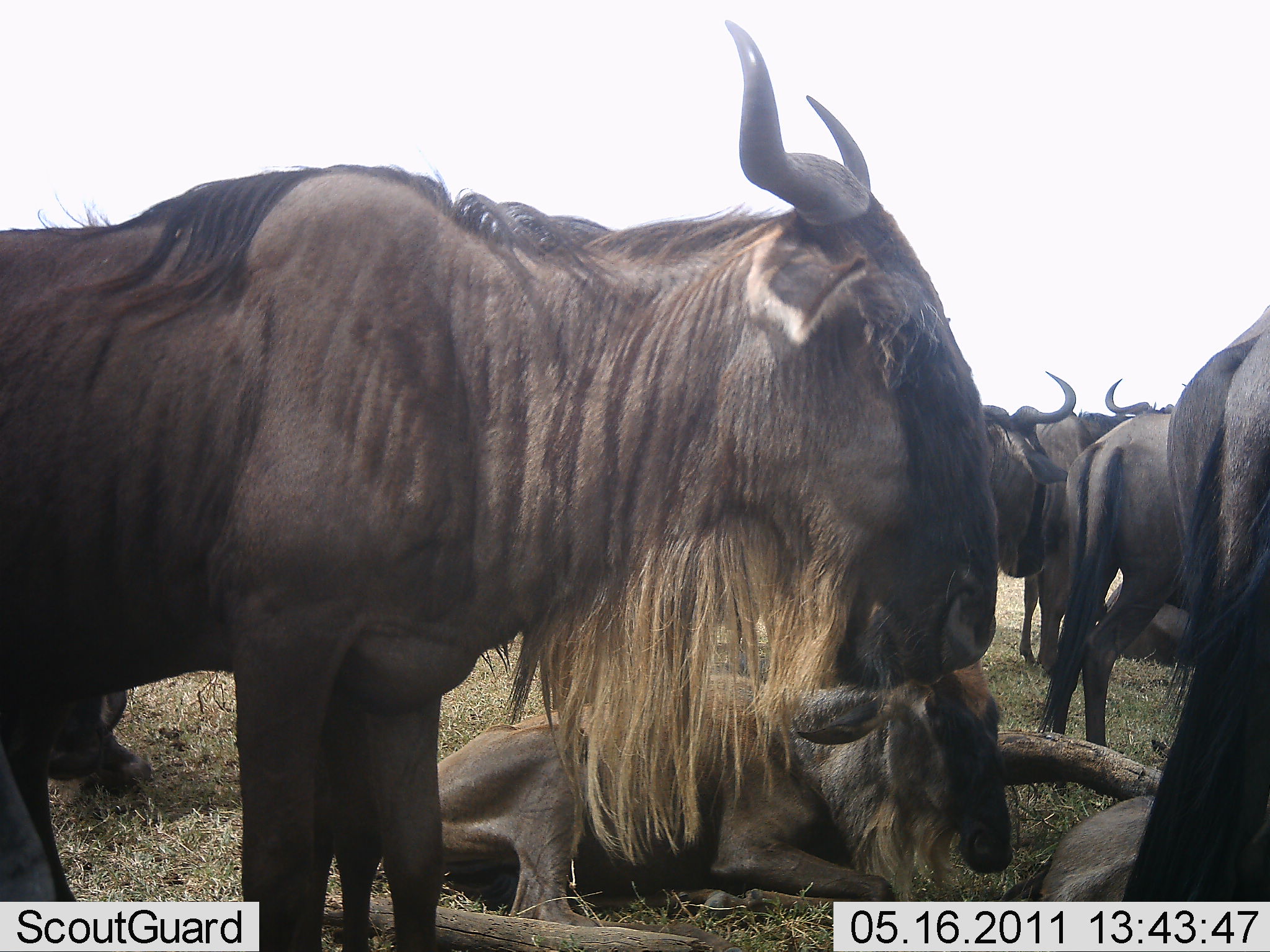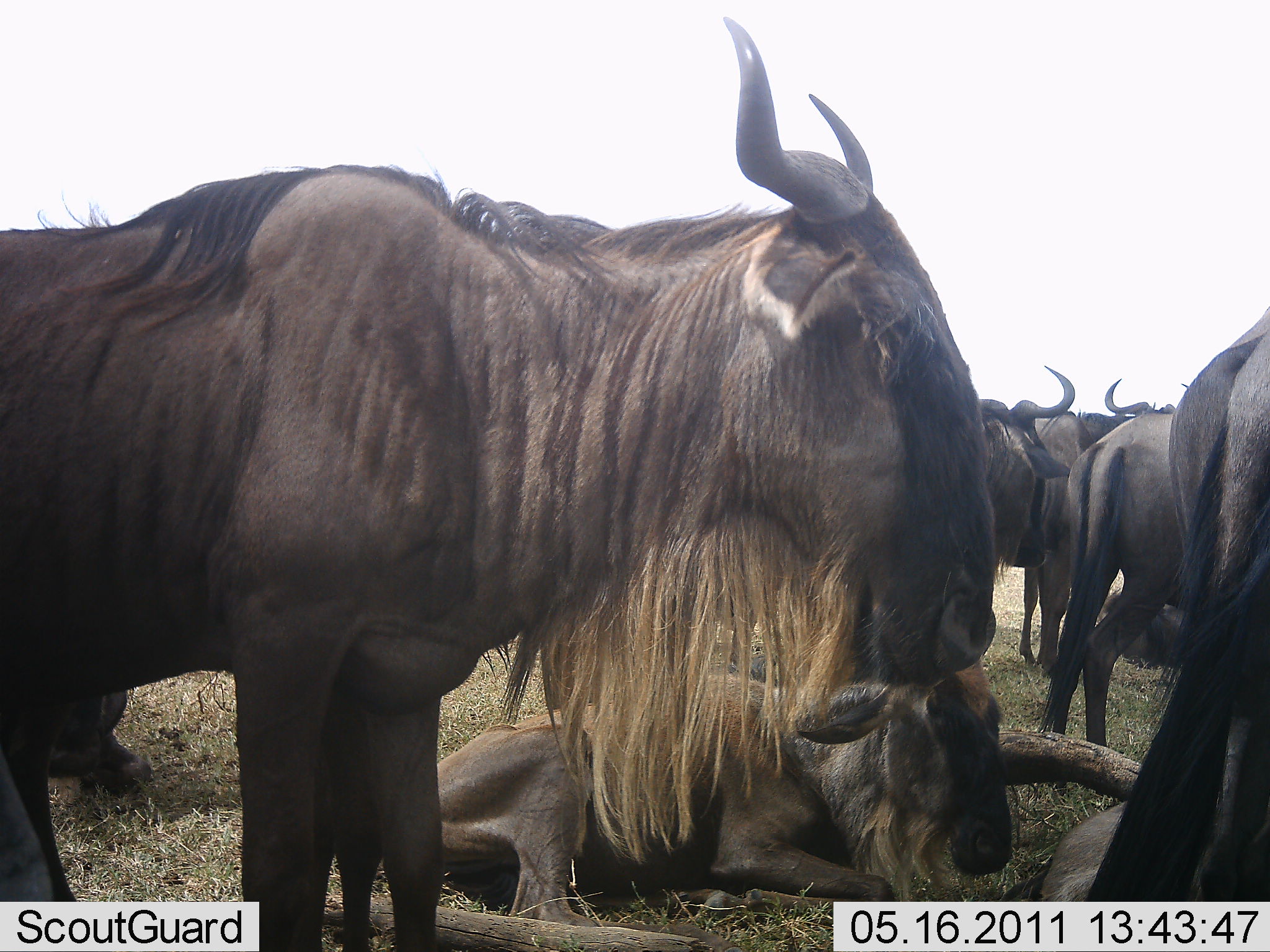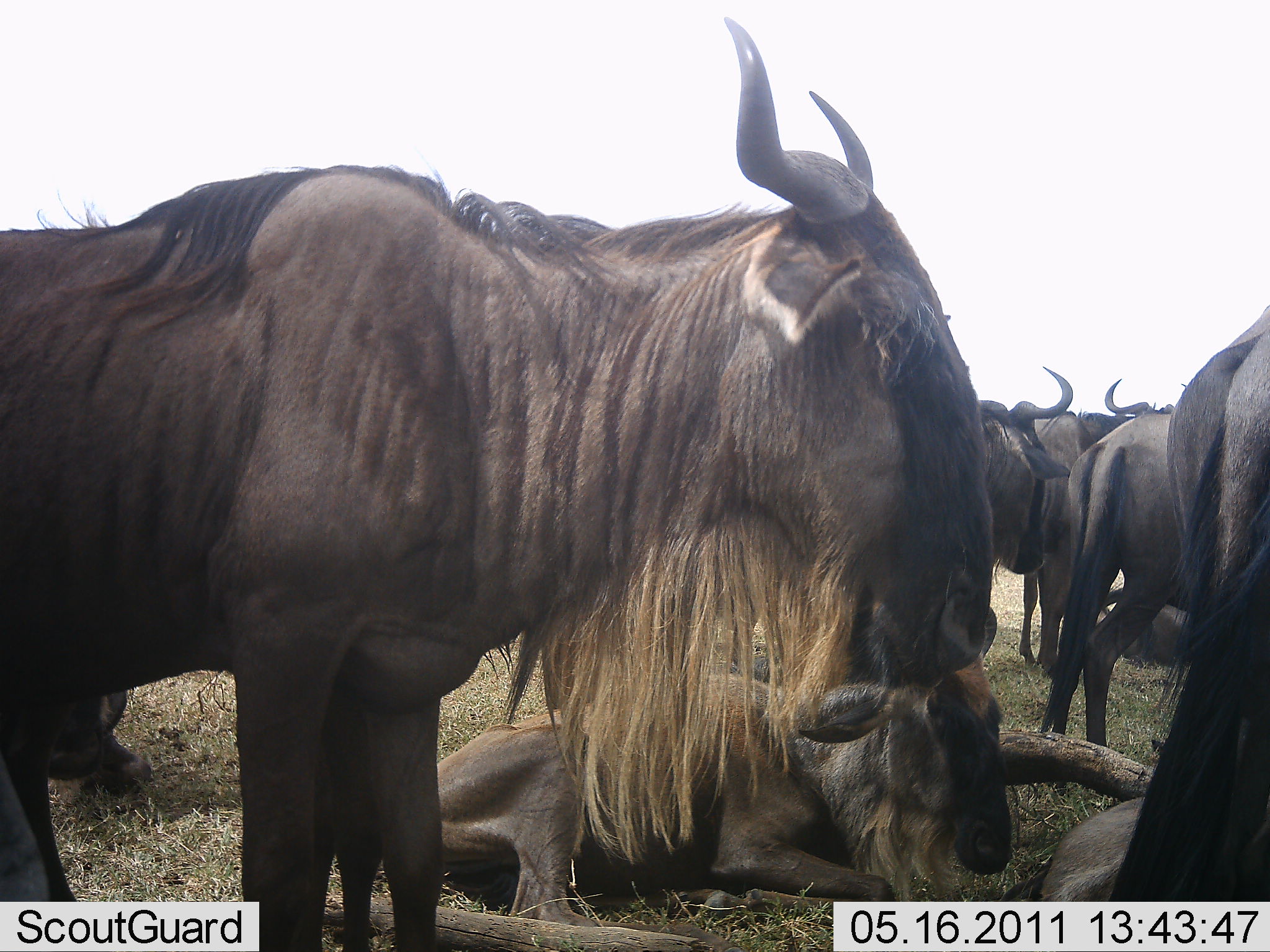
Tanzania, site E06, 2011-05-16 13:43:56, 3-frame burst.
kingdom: Animalia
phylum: Chordata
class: Mammalia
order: Artiodactyla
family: Bovidae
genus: Connochaetes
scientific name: Connochaetes taurinus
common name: blue wildebeest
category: wildebeest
Wildebeest (blue wildebeest) (Connochaetes taurinus), count 8. Behavior (volunteer vote fractions): standing 83%, resting 92%, moving 0%, interacting 0%. Young present (vote fraction): 25%. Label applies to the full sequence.